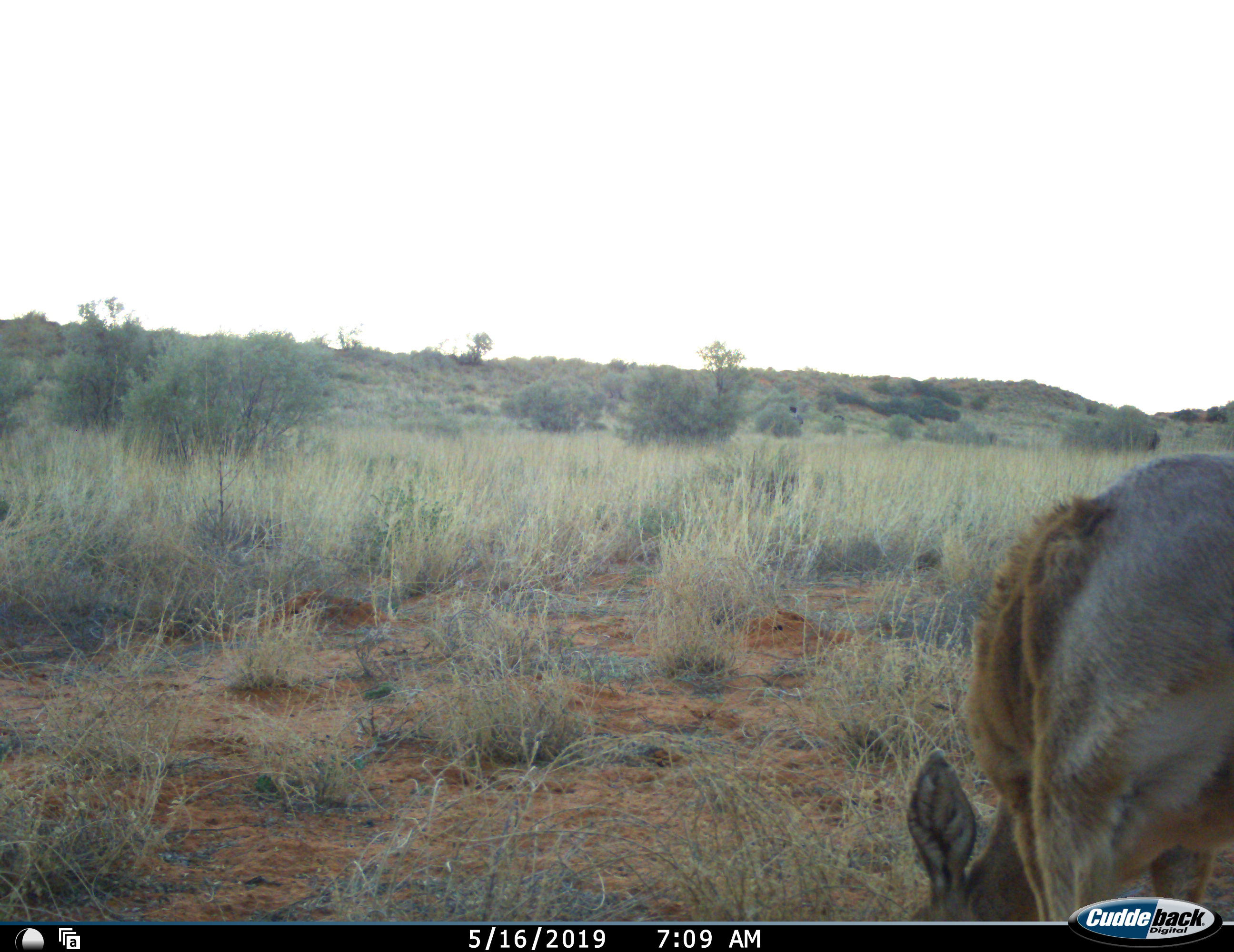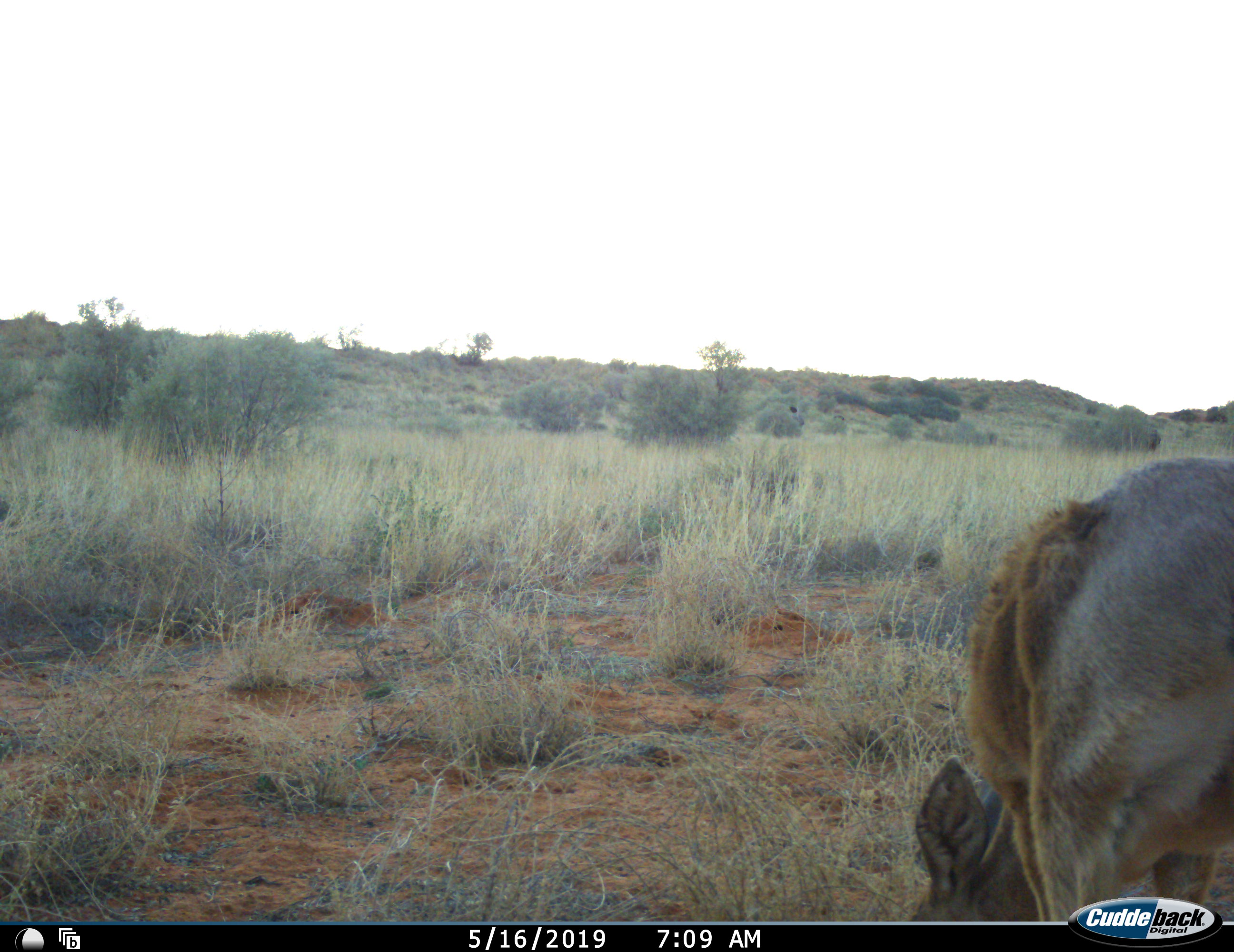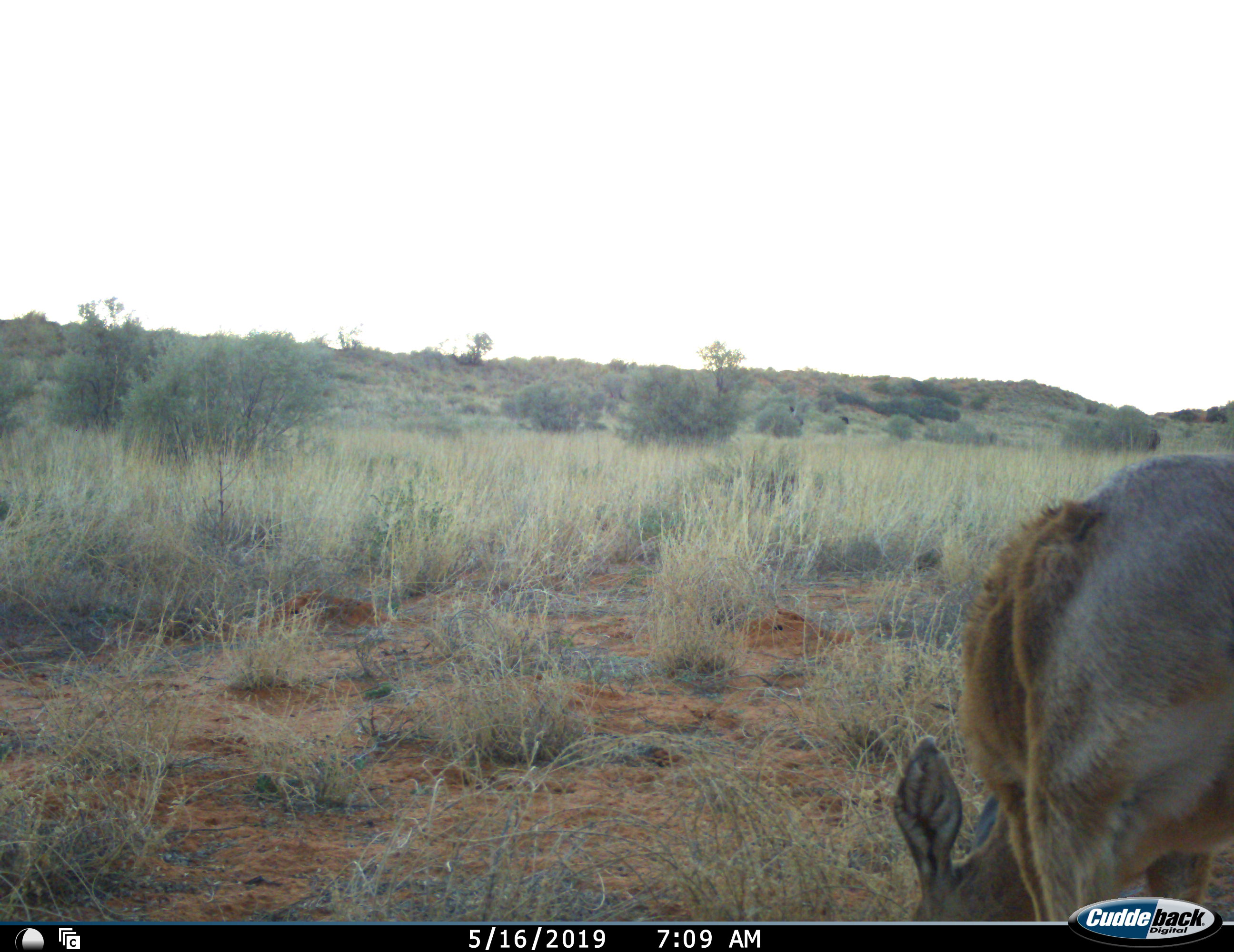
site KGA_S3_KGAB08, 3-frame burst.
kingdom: Animalia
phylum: Chordata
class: Mammalia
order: Artiodactyla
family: Bovidae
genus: Sylvicapra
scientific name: Sylvicapra grimmia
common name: common duiker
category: duikercommongrey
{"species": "duikercommongrey (common duiker) (Sylvicapra grimmia)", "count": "1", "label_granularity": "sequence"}